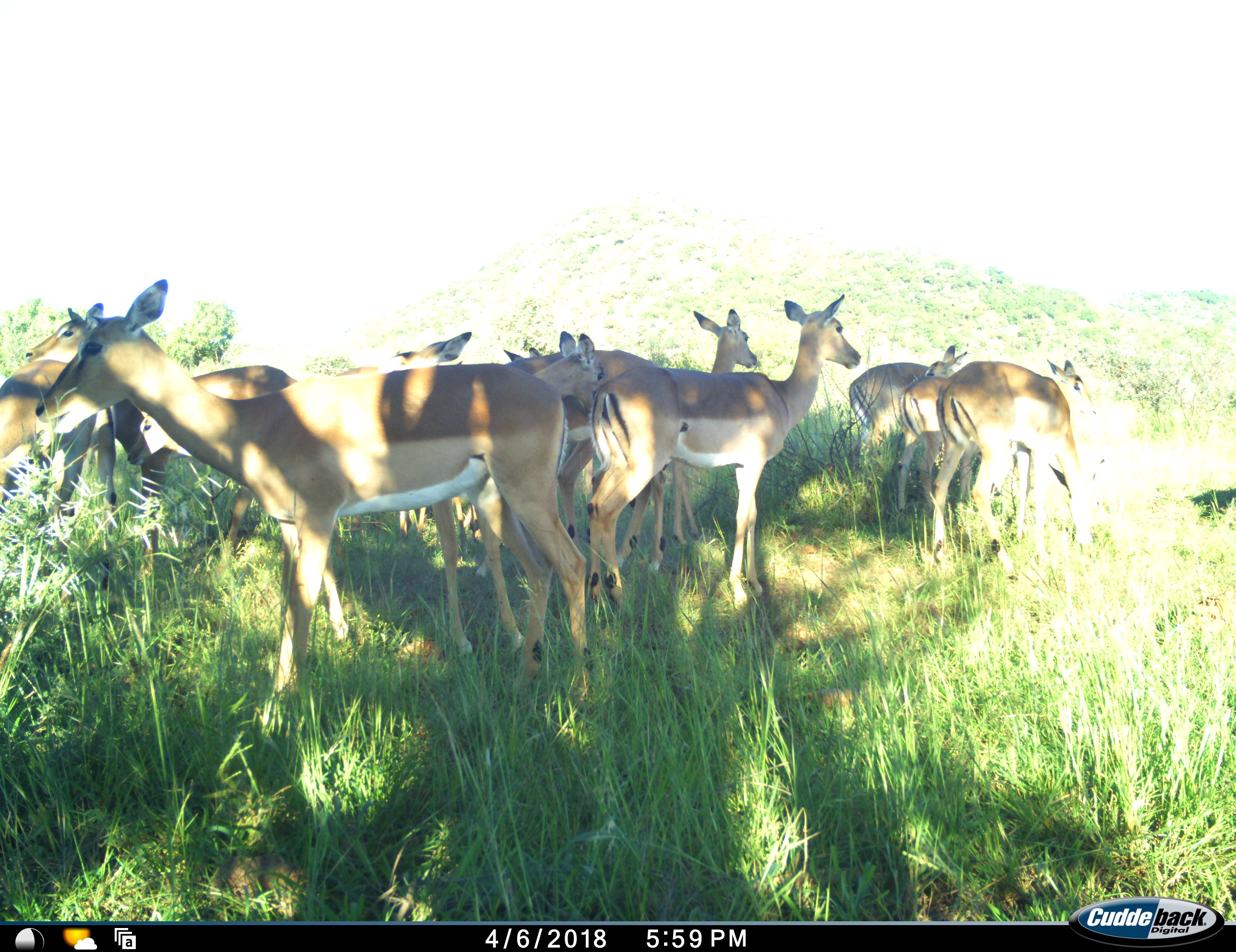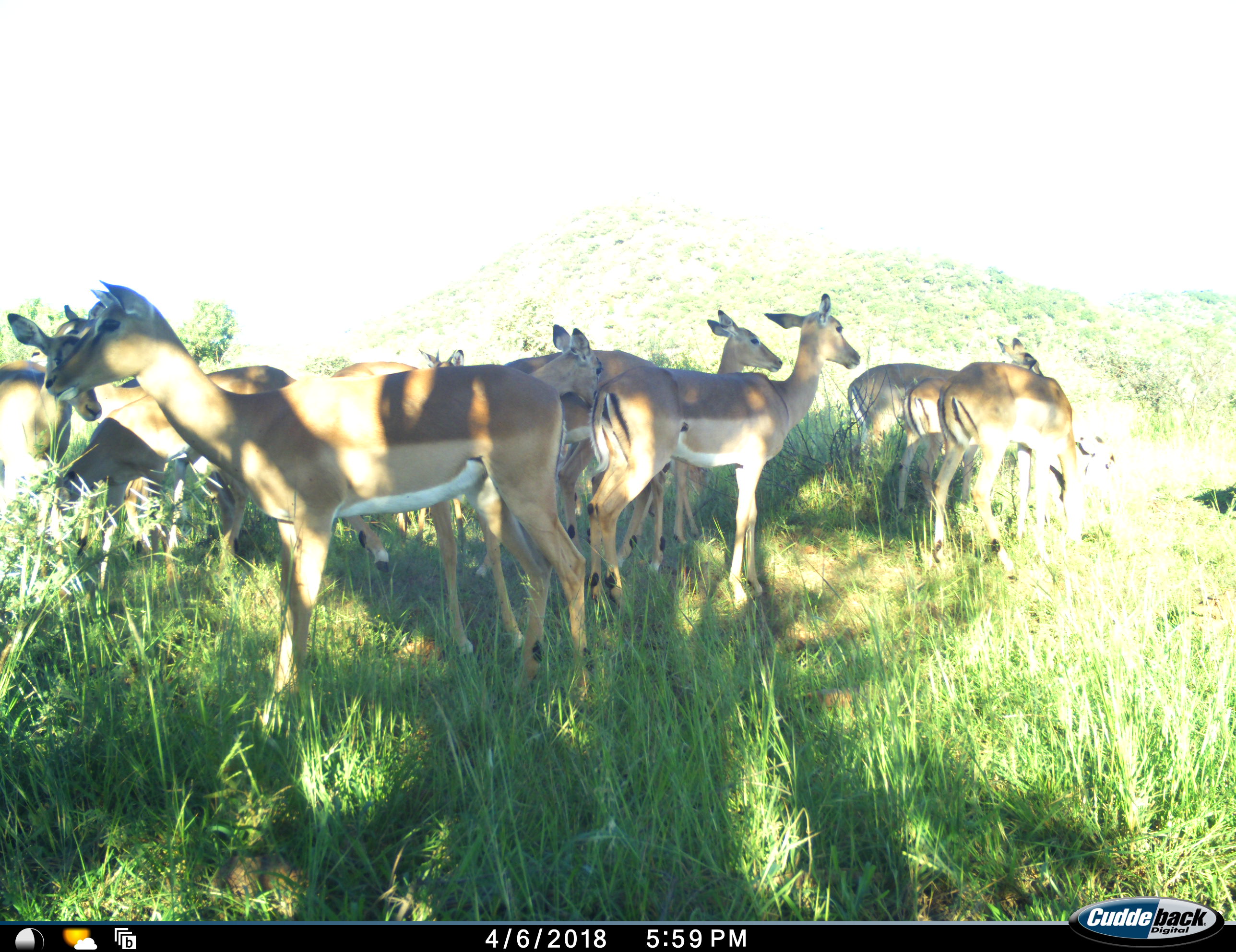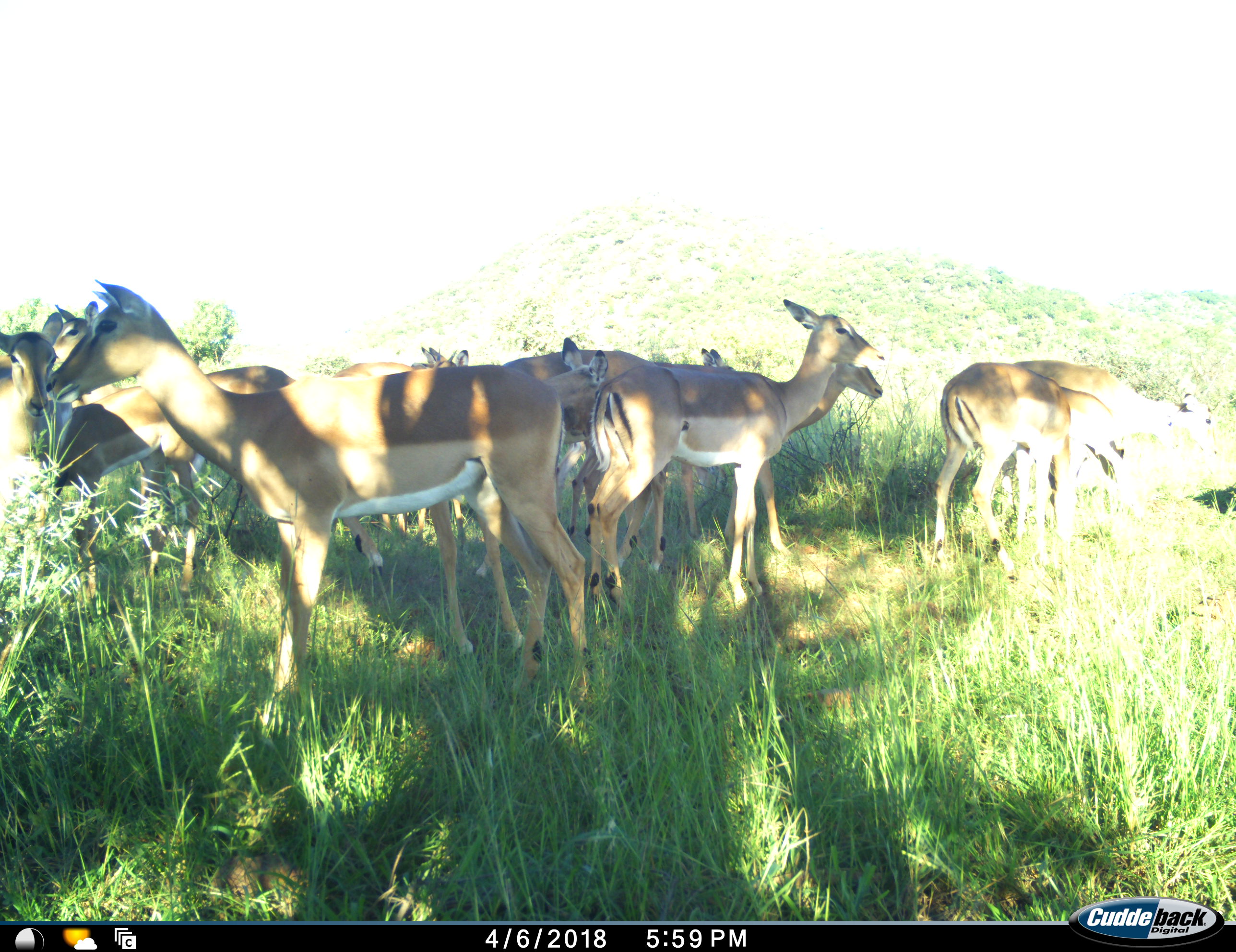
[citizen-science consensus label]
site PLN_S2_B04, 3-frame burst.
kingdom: Animalia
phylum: Chordata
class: Mammalia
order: Artiodactyla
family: Bovidae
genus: Aepyceros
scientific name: Aepyceros melampus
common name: impala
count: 11-50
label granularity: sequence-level